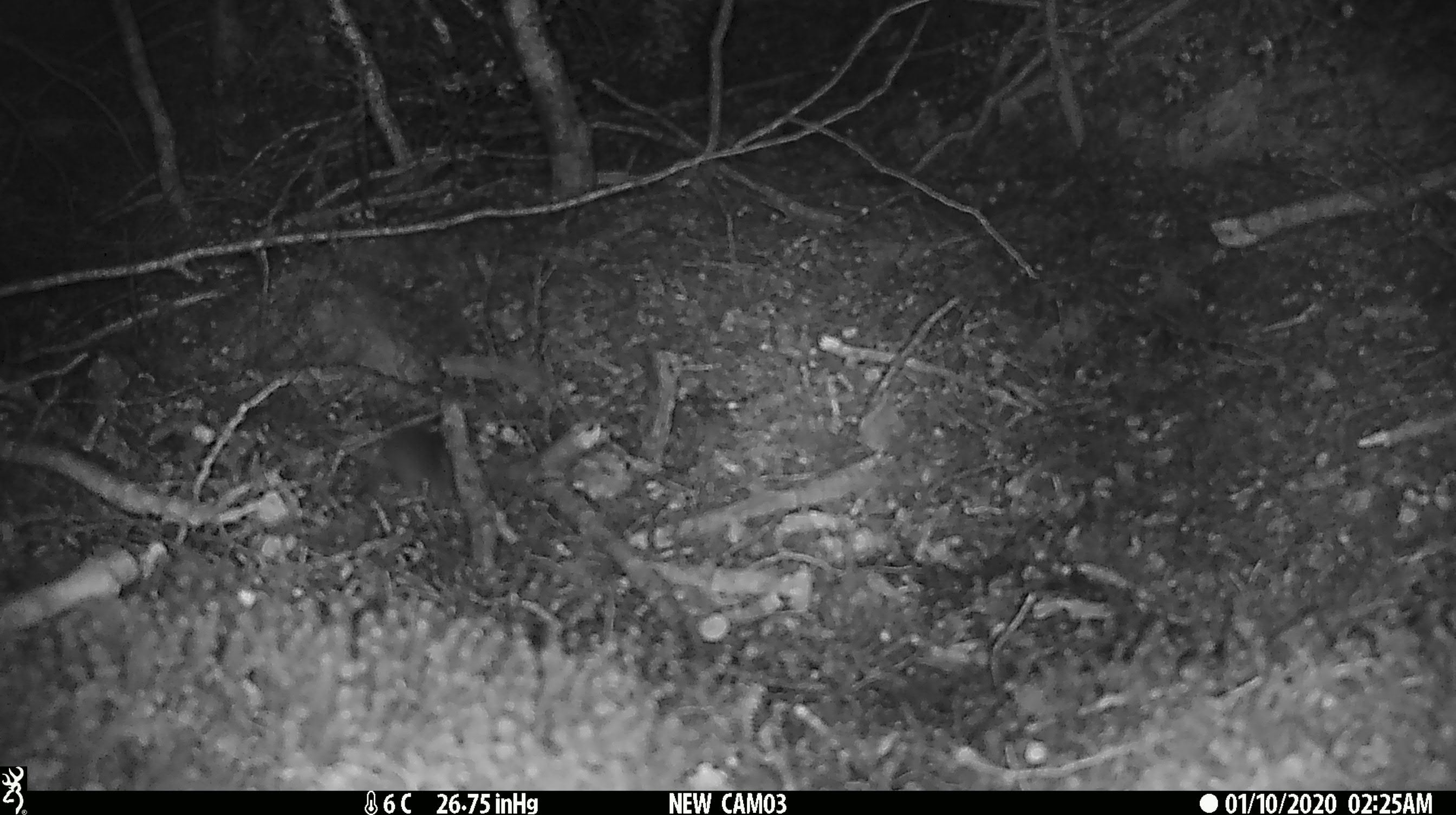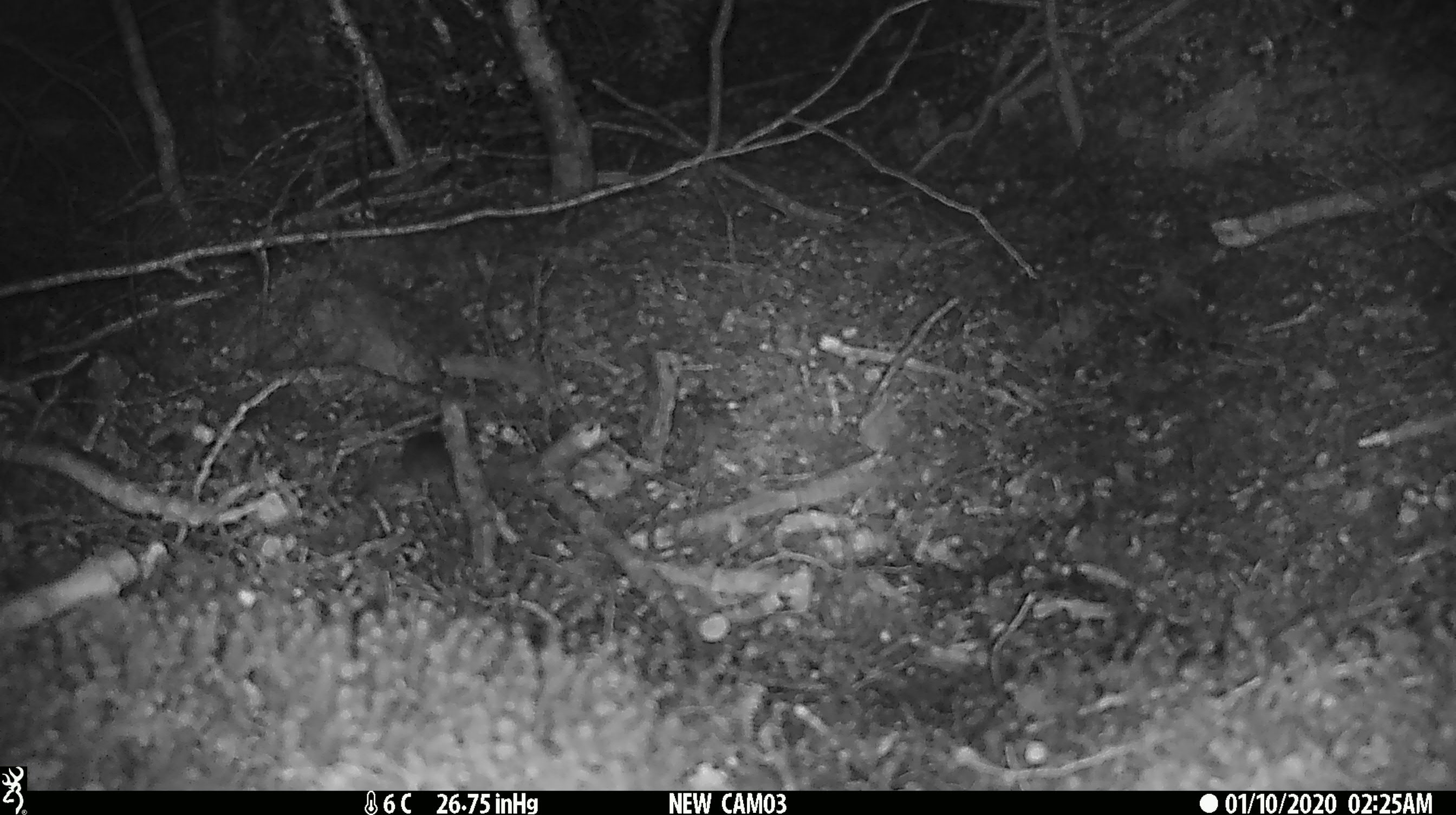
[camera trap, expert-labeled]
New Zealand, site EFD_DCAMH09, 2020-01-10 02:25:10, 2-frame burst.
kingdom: Animalia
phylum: Chordata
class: Mammalia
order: Rodentia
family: Muridae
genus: Mus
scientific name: Mus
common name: mouse